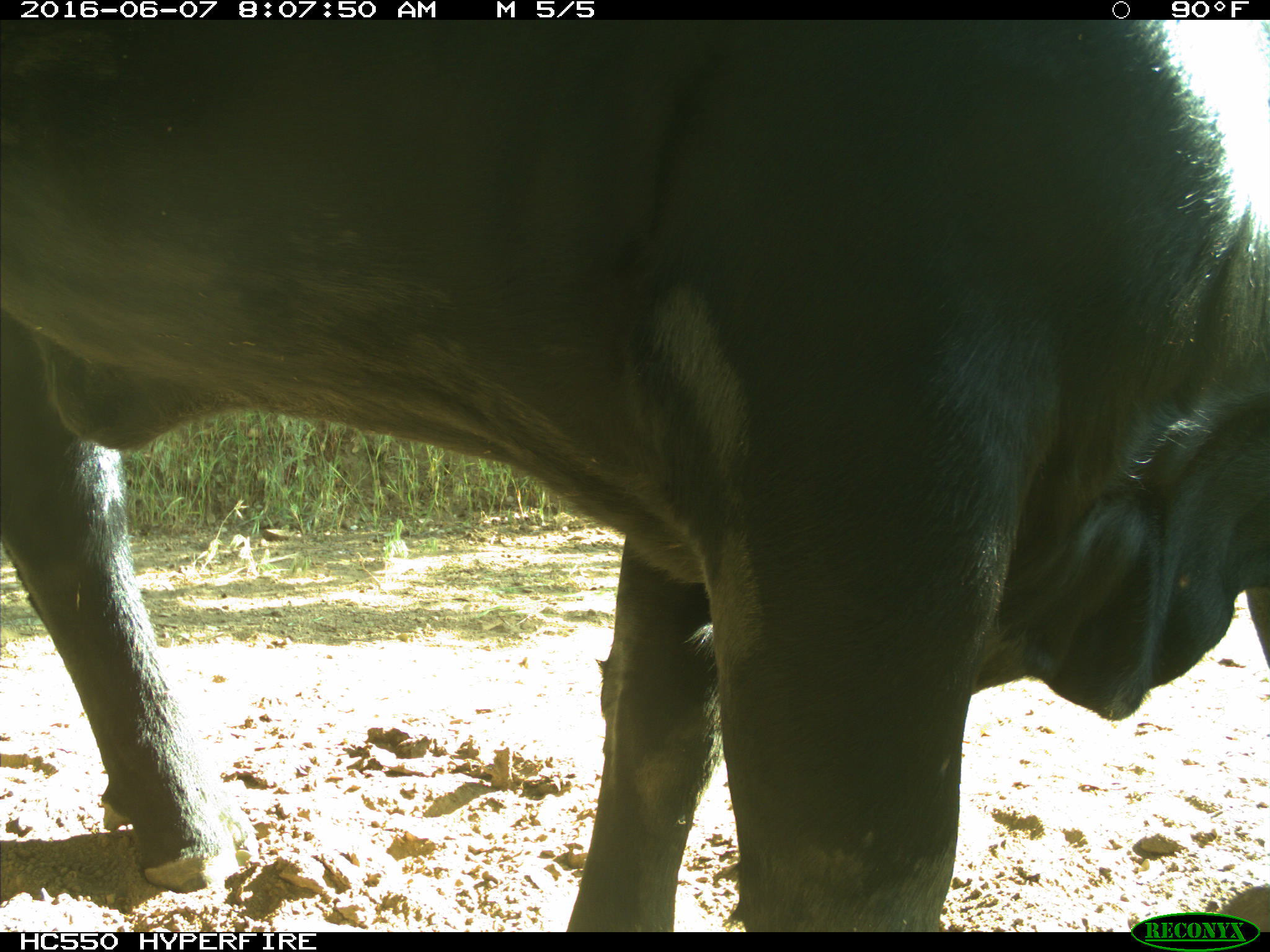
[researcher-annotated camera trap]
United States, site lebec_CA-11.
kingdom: Animalia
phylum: Chordata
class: Mammalia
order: Artiodactyla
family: Bovidae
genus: Bos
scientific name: Bos taurus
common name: domestic cow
Bos taurus (domestic cow).